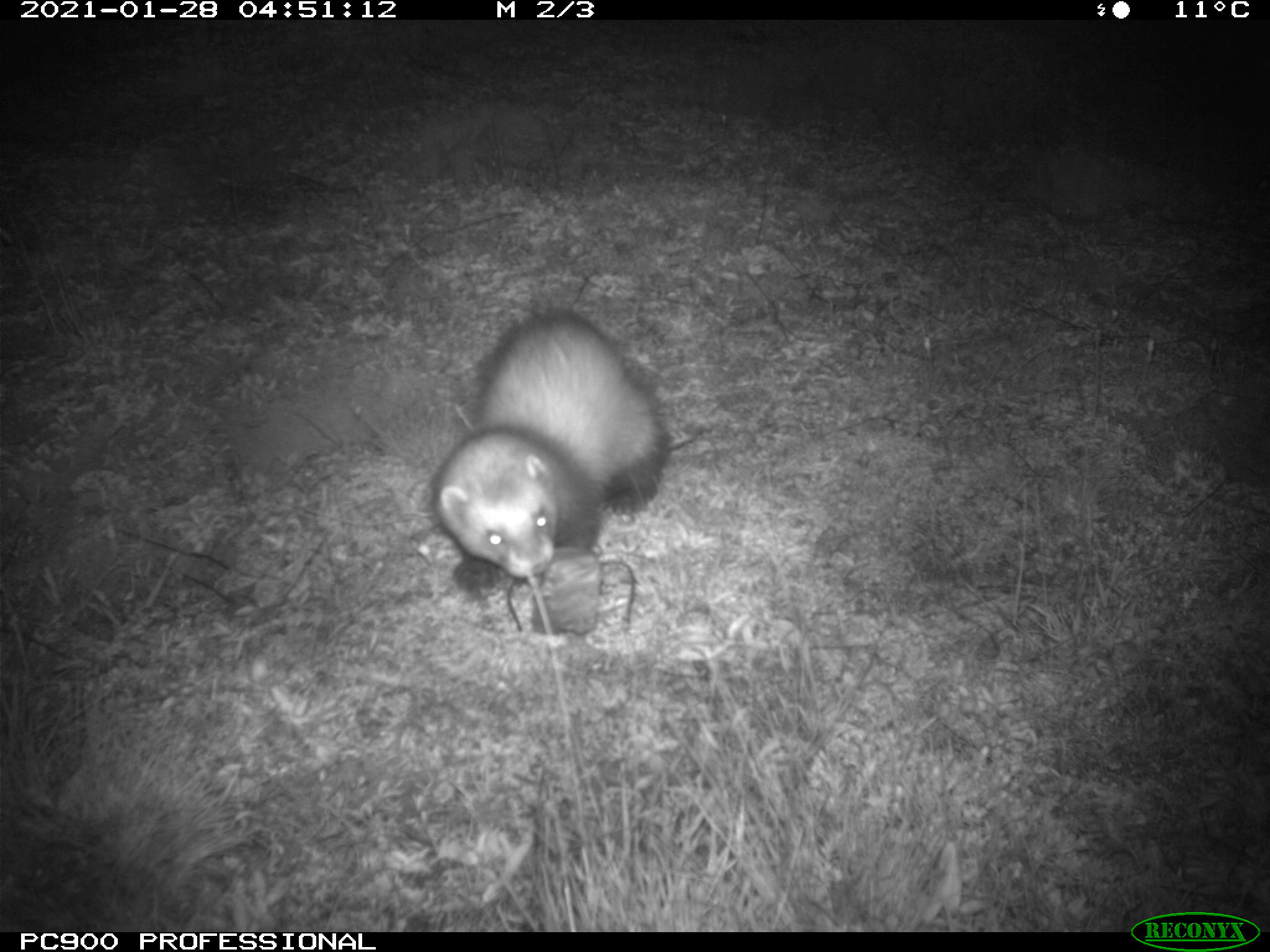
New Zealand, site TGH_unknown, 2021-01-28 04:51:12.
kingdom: Animalia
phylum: Chordata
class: Mammalia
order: Carnivora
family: Mustelidae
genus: Mustela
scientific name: Mustela furo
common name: ferret